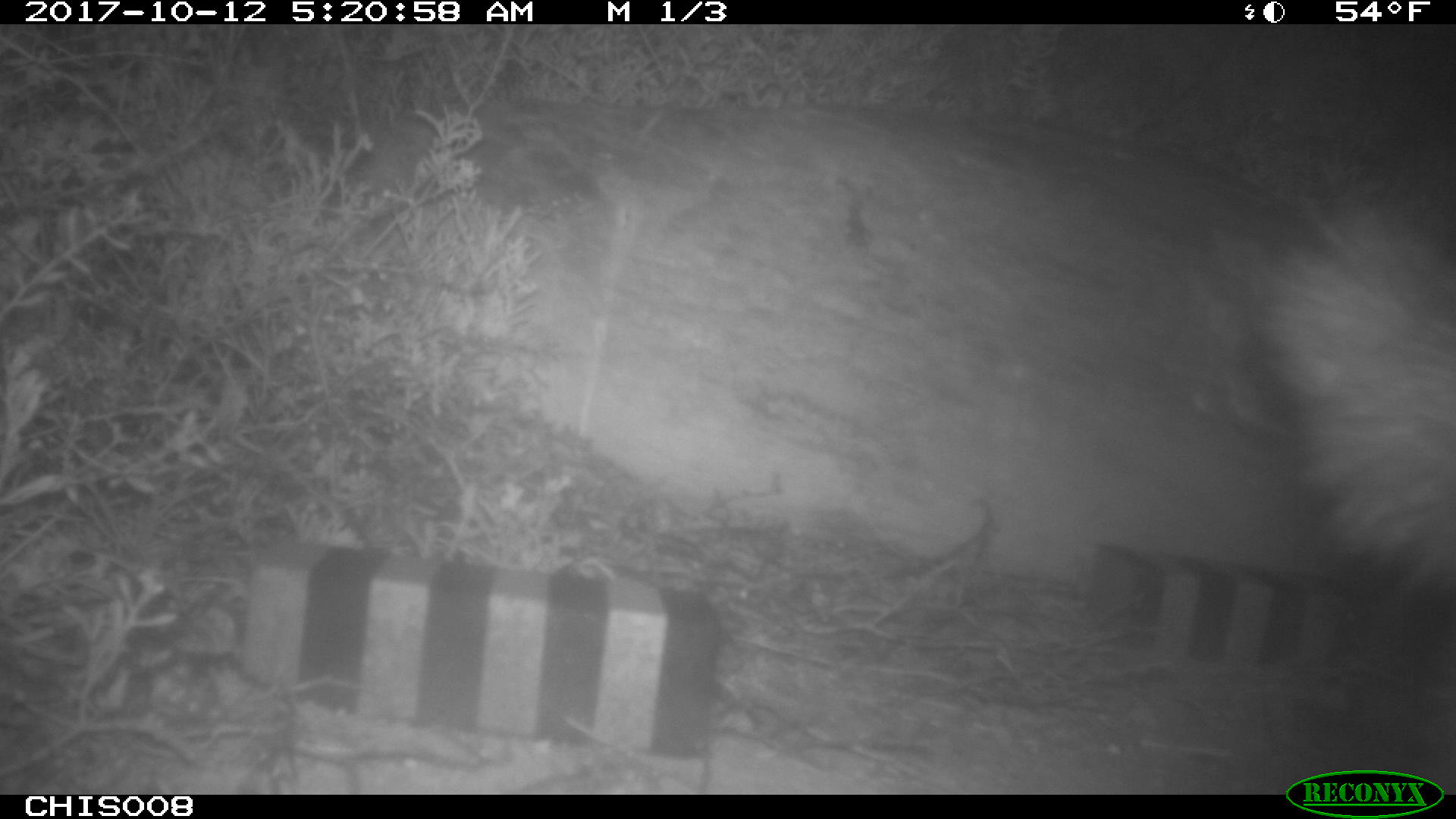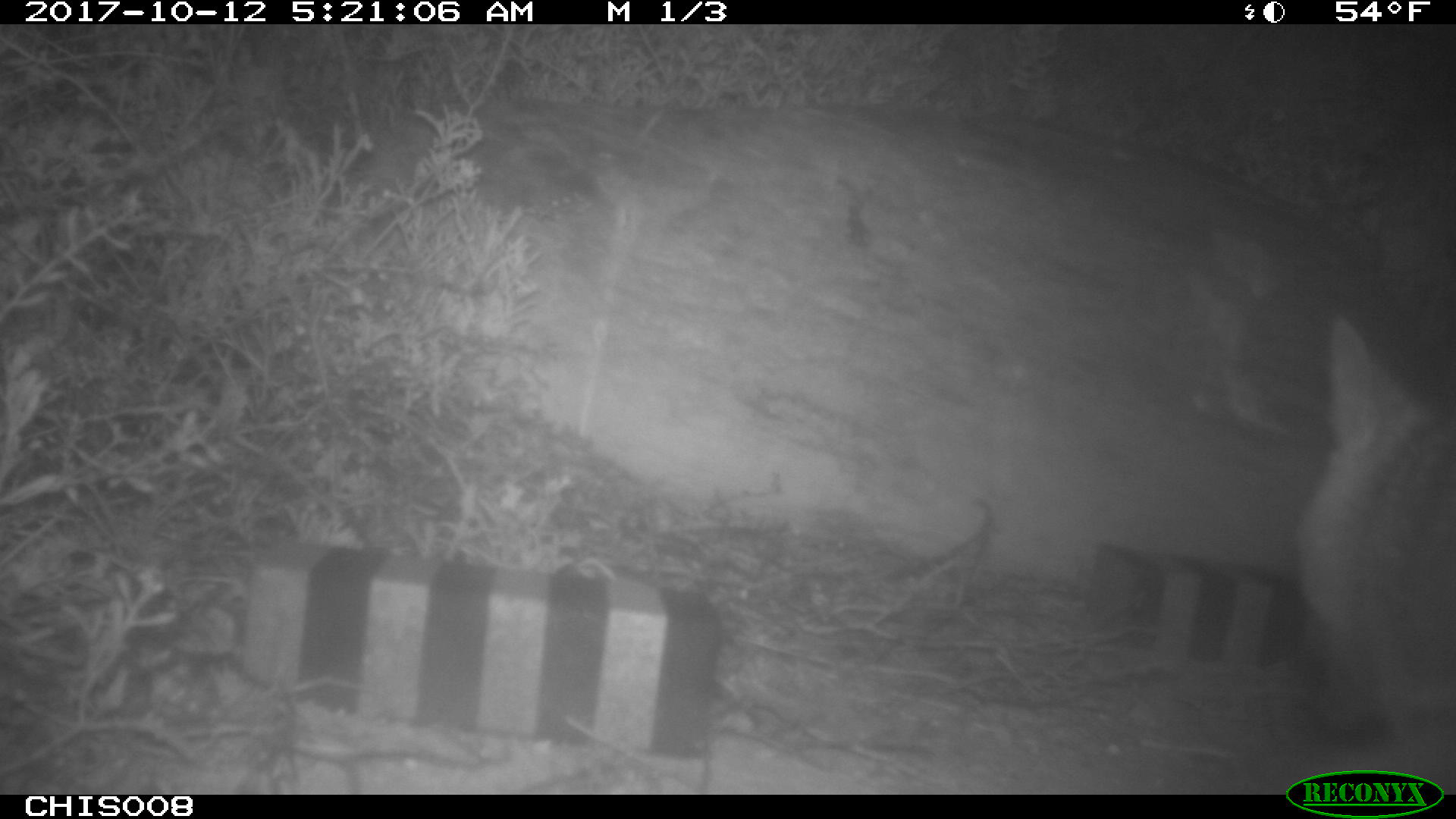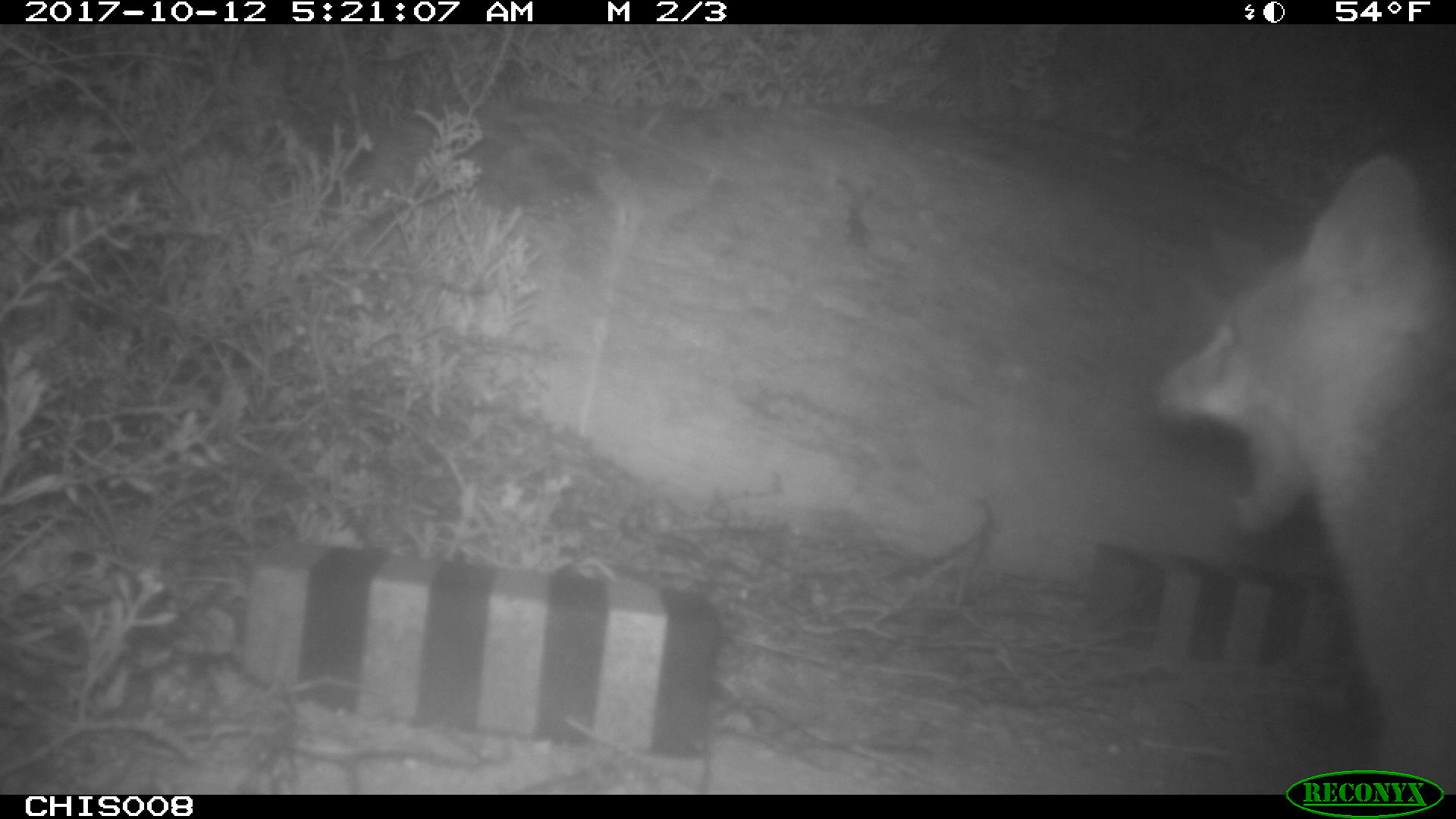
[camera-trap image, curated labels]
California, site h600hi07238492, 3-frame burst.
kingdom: Animalia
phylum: Chordata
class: Mammalia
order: Carnivora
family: Canidae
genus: Urocyon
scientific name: Urocyon littoralis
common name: island fox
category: fox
Fox (island fox) (Urocyon littoralis).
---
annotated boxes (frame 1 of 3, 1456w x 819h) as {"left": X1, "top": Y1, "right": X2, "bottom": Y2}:
fox: {"left": 1255, "top": 191, "right": 1455, "bottom": 595}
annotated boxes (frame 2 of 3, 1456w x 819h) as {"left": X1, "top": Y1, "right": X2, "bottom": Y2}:
fox: {"left": 1283, "top": 315, "right": 1455, "bottom": 792}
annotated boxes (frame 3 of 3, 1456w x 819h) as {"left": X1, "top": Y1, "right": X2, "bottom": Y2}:
fox: {"left": 1150, "top": 149, "right": 1455, "bottom": 795}